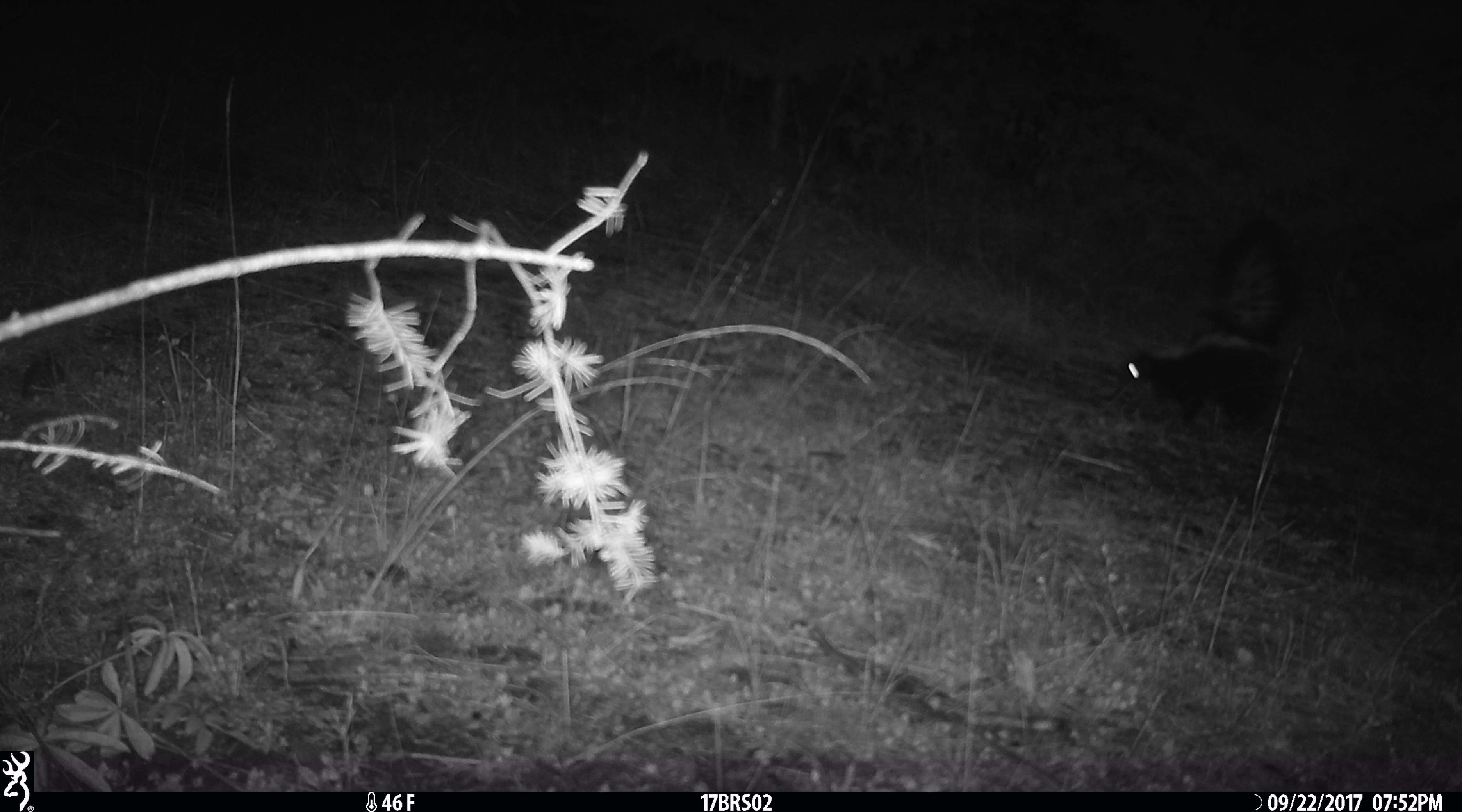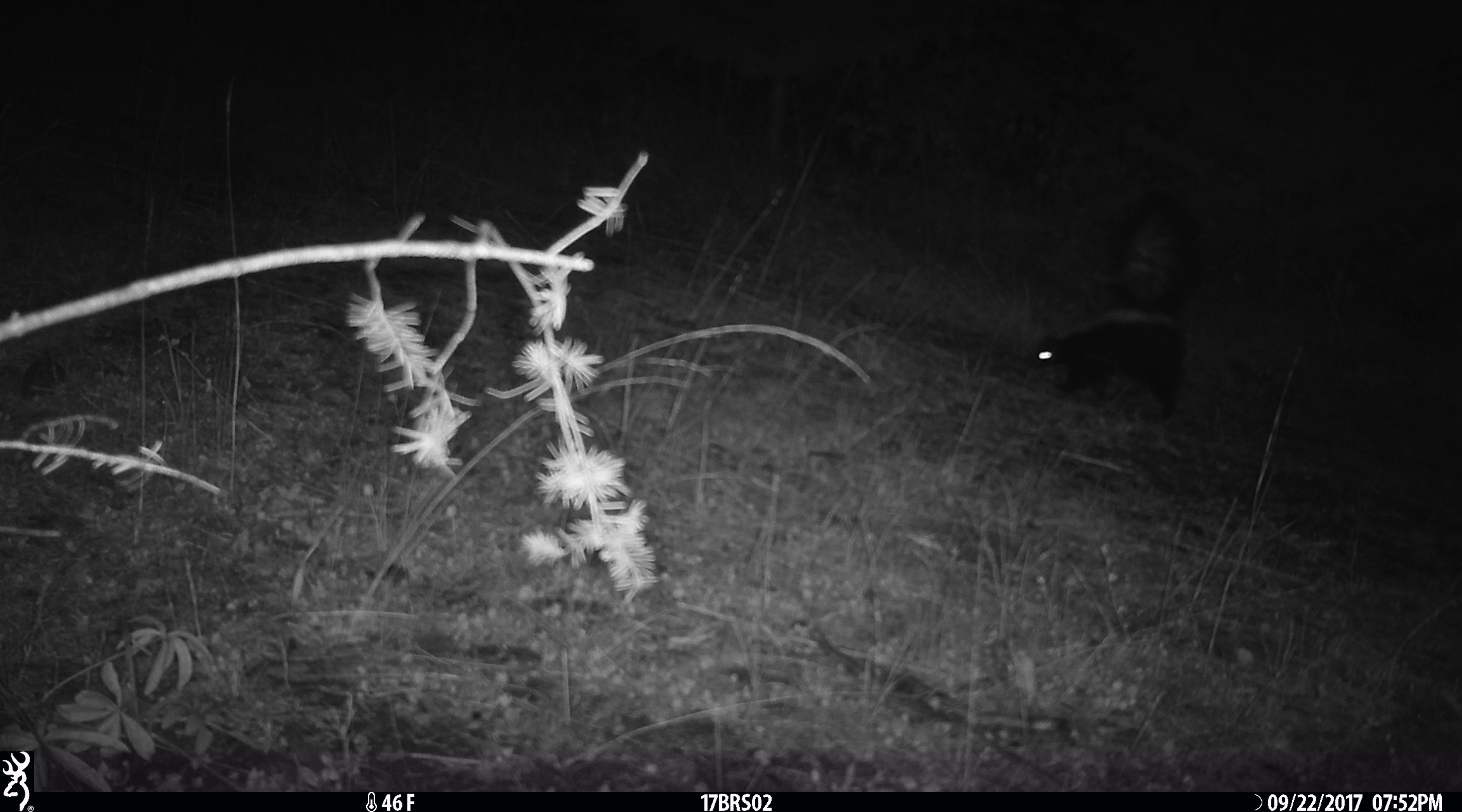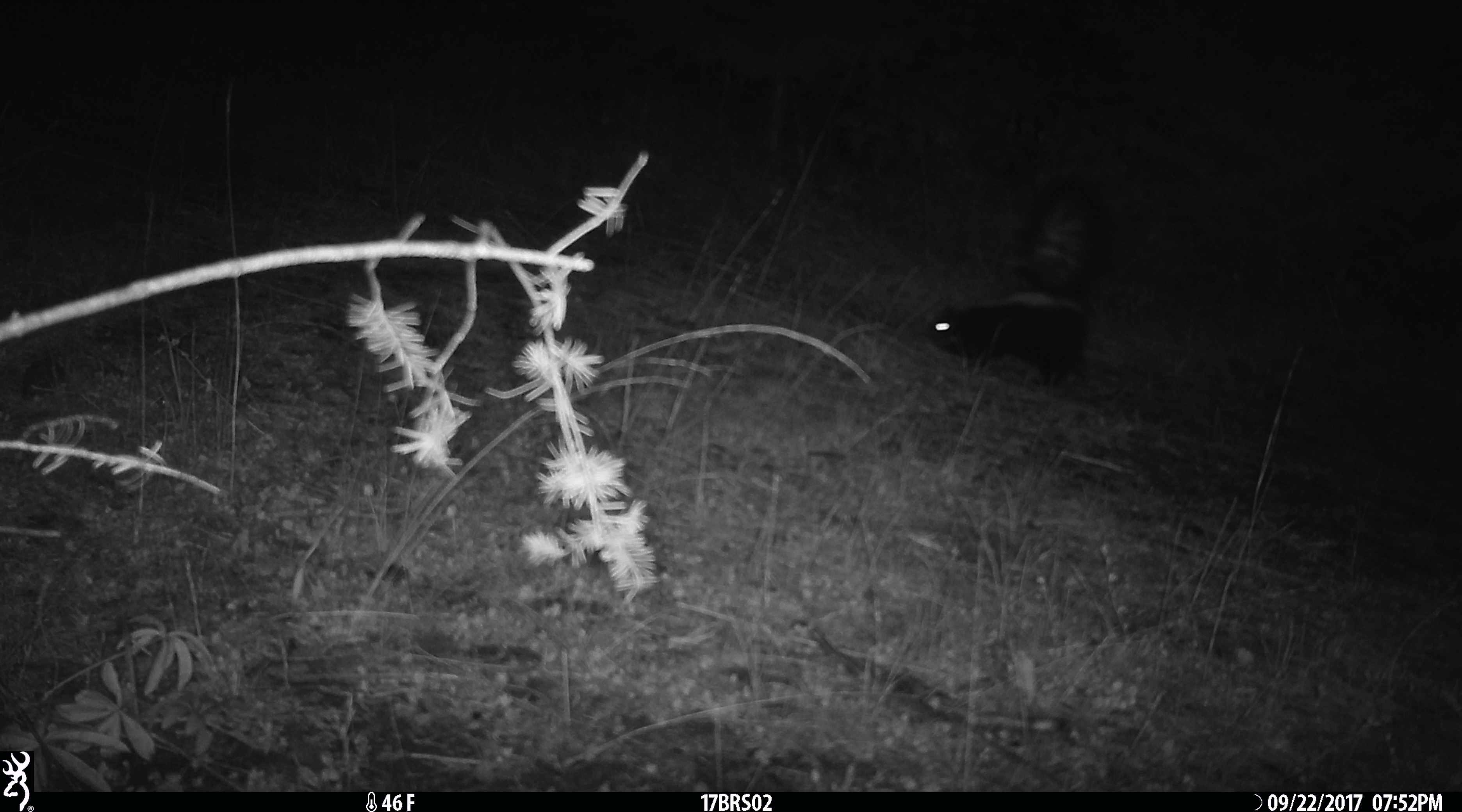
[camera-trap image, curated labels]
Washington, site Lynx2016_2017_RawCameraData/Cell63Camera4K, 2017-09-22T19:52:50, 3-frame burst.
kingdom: Animalia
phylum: Chordata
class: Mammalia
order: Carnivora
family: Mephitidae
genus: Mephitis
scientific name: Mephitis mephitis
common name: striped skunk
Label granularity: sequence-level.